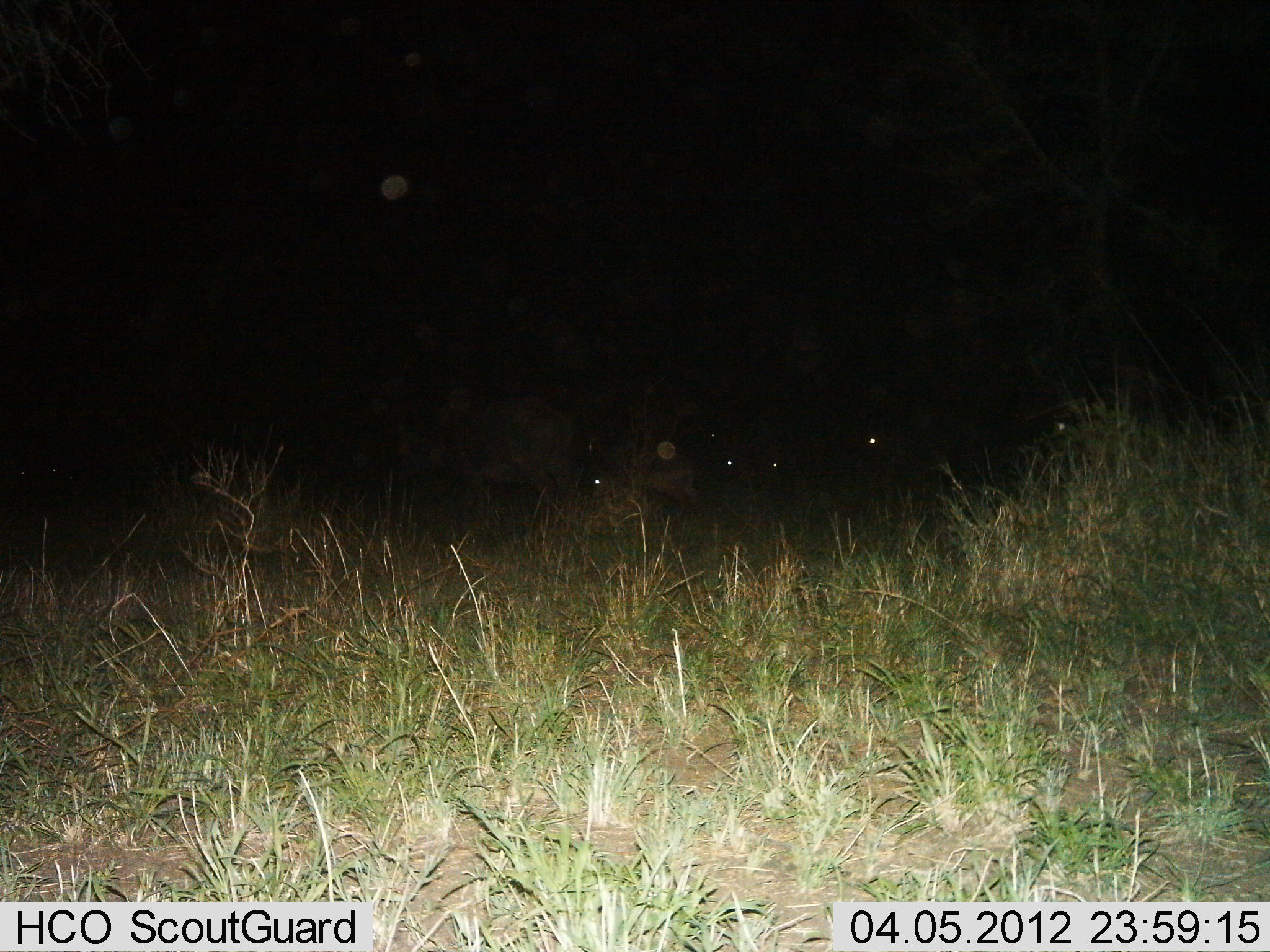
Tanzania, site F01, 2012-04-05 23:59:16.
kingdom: Animalia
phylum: Chordata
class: Mammalia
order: Artiodactyla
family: Bovidae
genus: Connochaetes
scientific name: Connochaetes taurinus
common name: blue wildebeest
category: wildebeest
Wildebeest (blue wildebeest) (Connochaetes taurinus), count 6. Behavior (volunteer vote fractions): standing 100%, resting 0%, moving 25%, interacting 0%. Young present (vote fraction): 25%. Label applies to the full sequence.